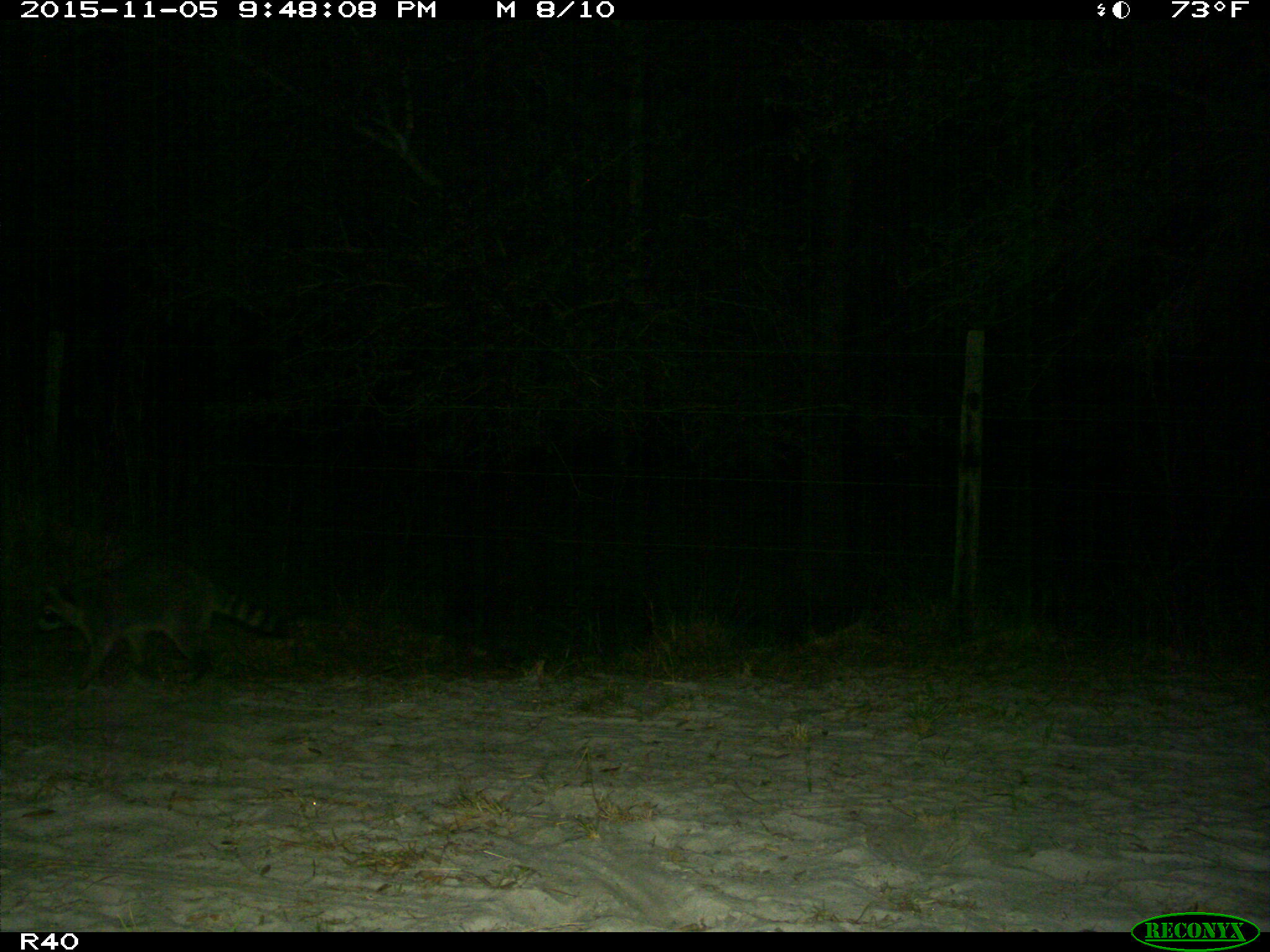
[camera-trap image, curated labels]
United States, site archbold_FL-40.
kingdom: Animalia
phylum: Chordata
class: Mammalia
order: Carnivora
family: Procyonidae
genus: Procyon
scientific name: Procyon lotor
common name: common raccoon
Procyon lotor (common raccoon).